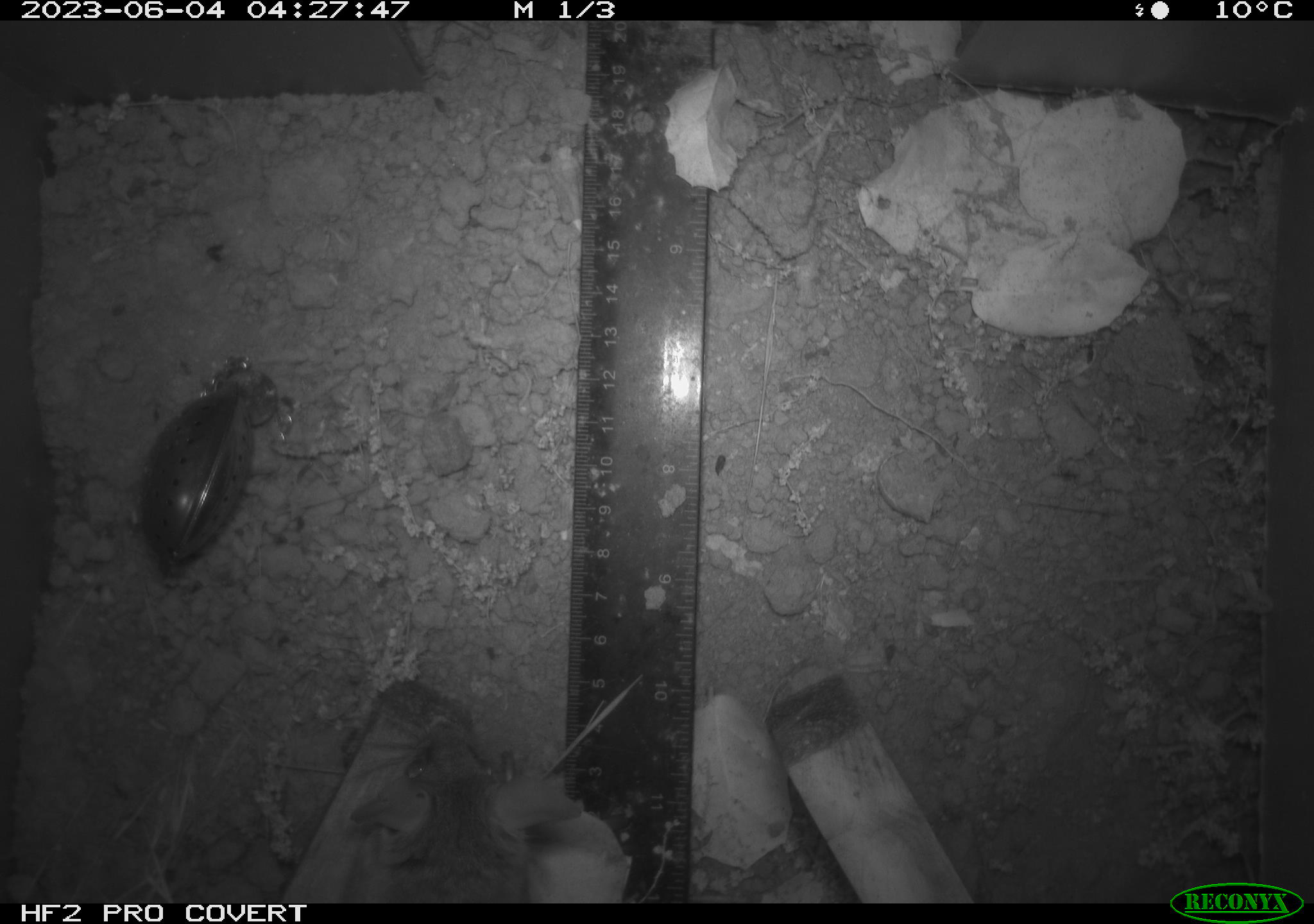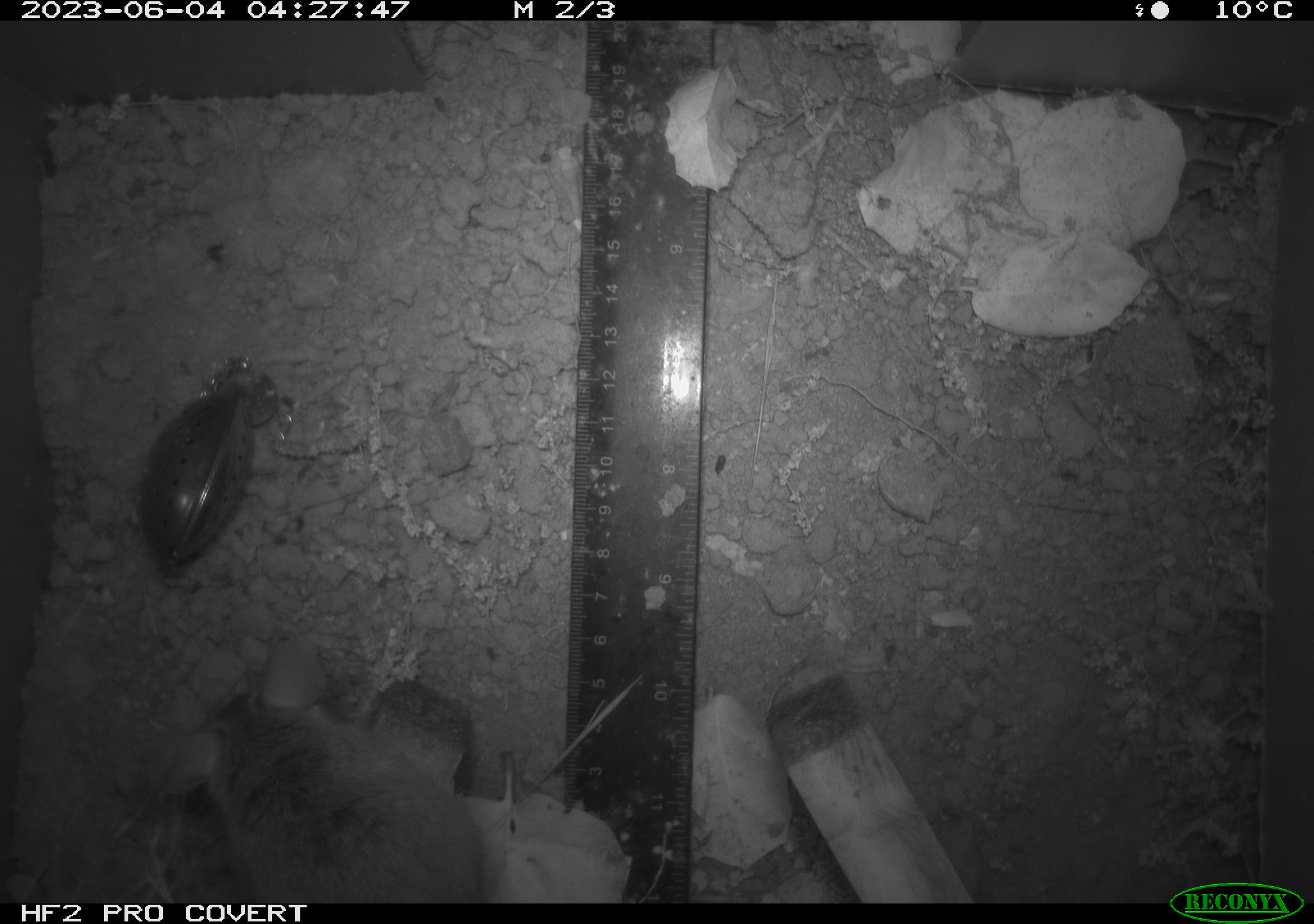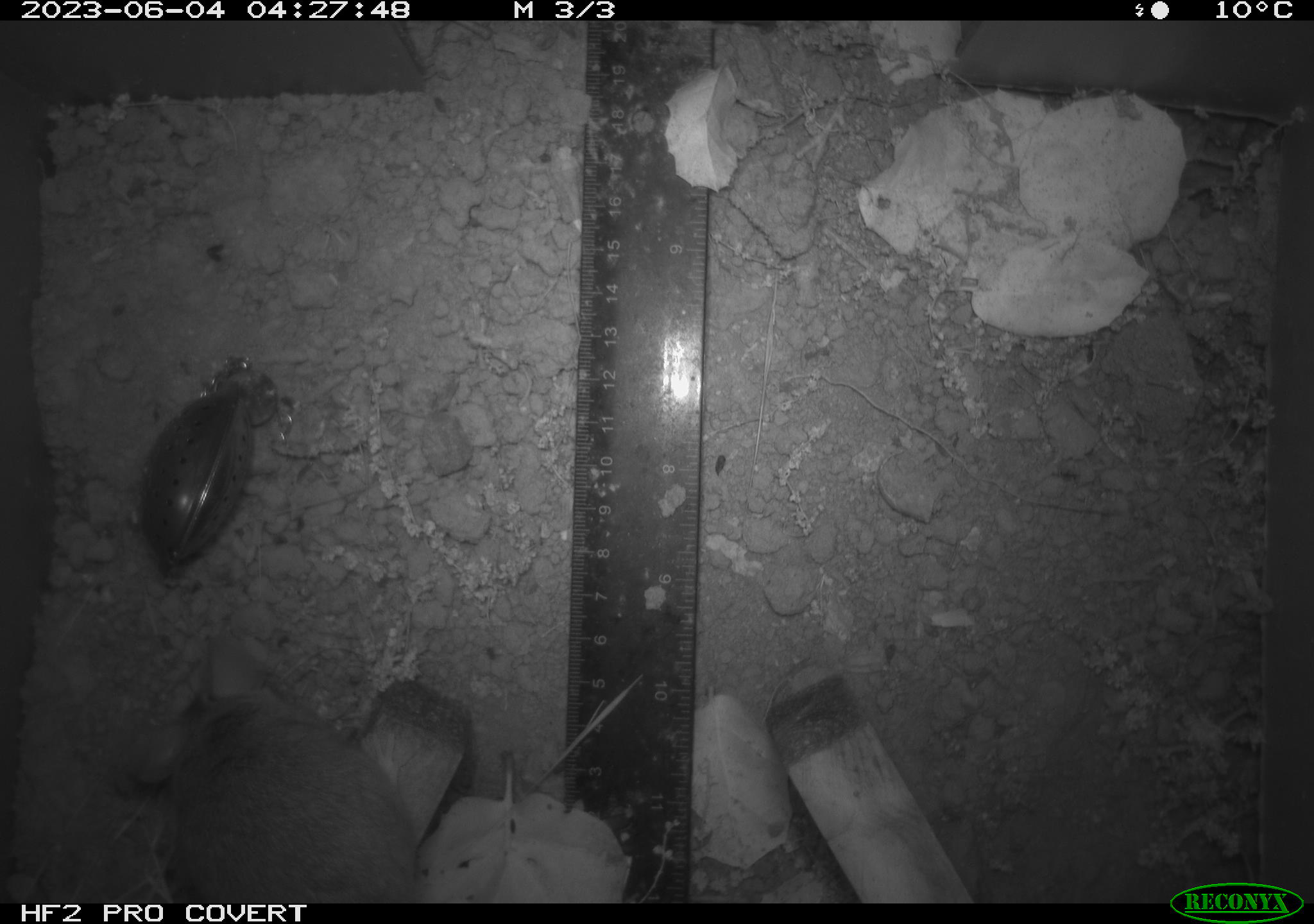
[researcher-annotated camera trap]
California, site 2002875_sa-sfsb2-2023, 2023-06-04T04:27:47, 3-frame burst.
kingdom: Animalia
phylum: Chordata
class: Mammalia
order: Rodentia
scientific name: Rodentia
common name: mouse species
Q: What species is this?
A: Mouse species (Rodentia).